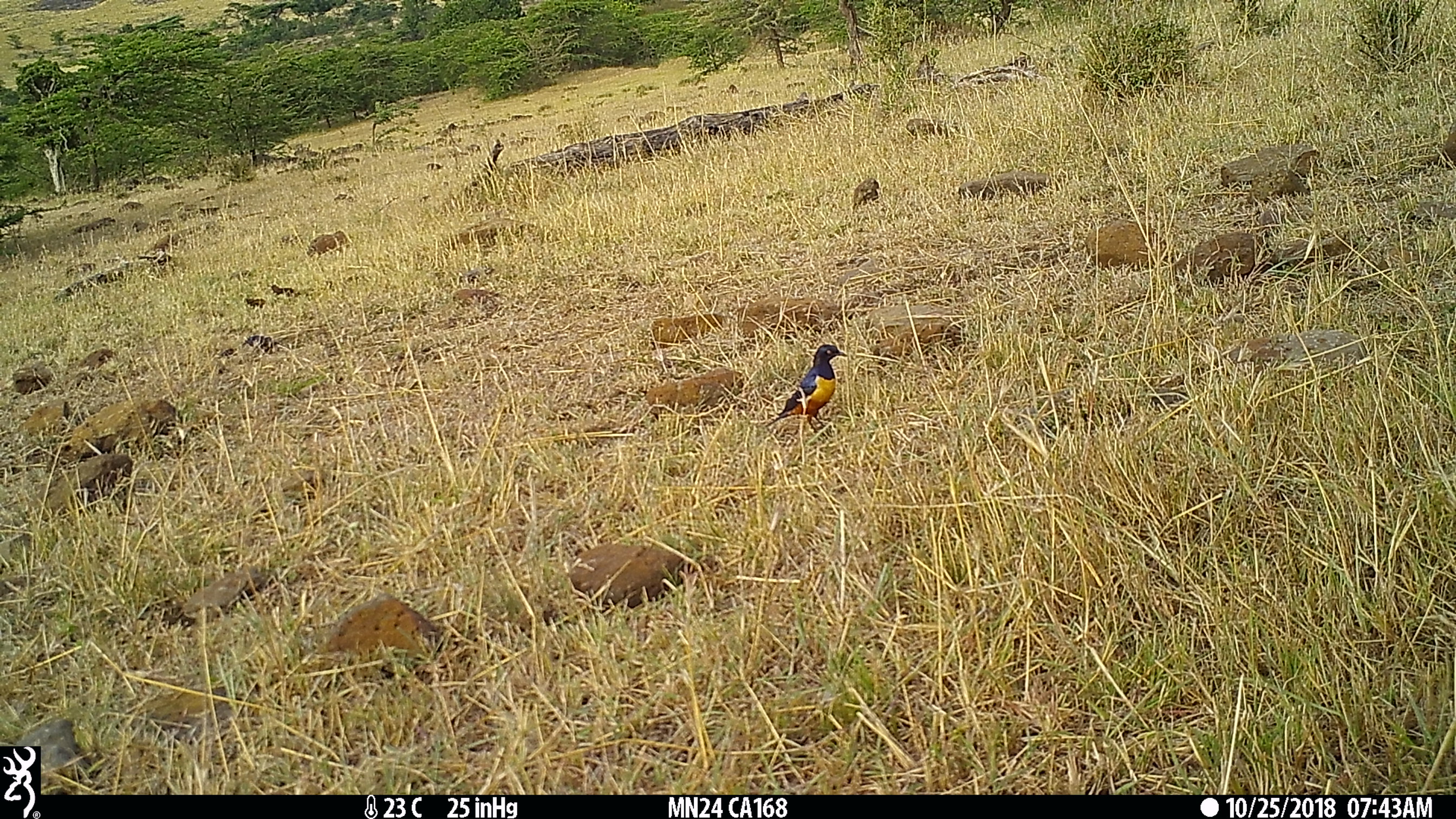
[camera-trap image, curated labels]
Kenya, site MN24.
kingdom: Animalia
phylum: Chordata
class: Aves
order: Passeriformes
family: Sturnidae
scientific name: Sturnidae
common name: starling